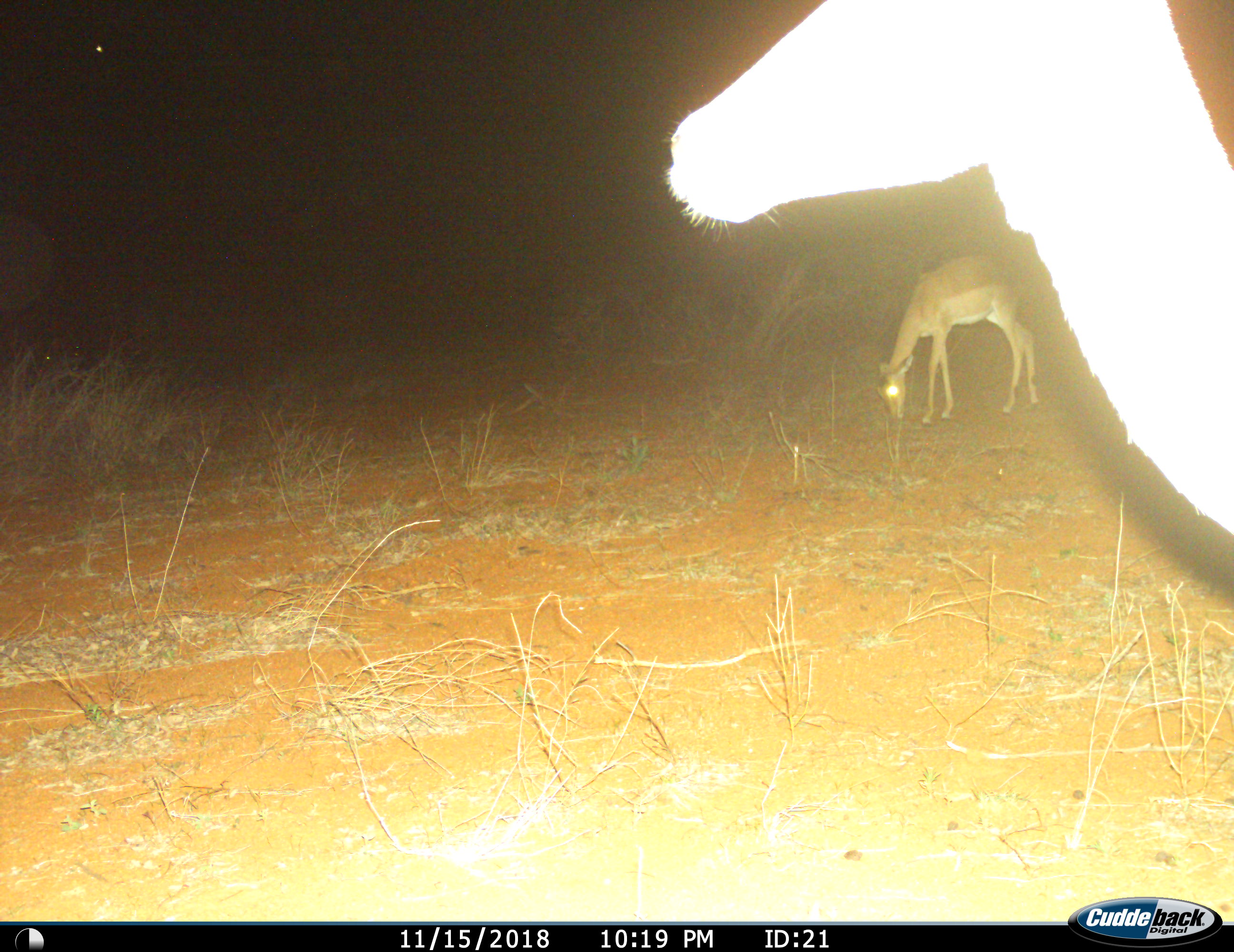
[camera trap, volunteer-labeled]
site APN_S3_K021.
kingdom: Animalia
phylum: Chordata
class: Mammalia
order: Artiodactyla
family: Bovidae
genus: Aepyceros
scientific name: Aepyceros melampus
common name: impala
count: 2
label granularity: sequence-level